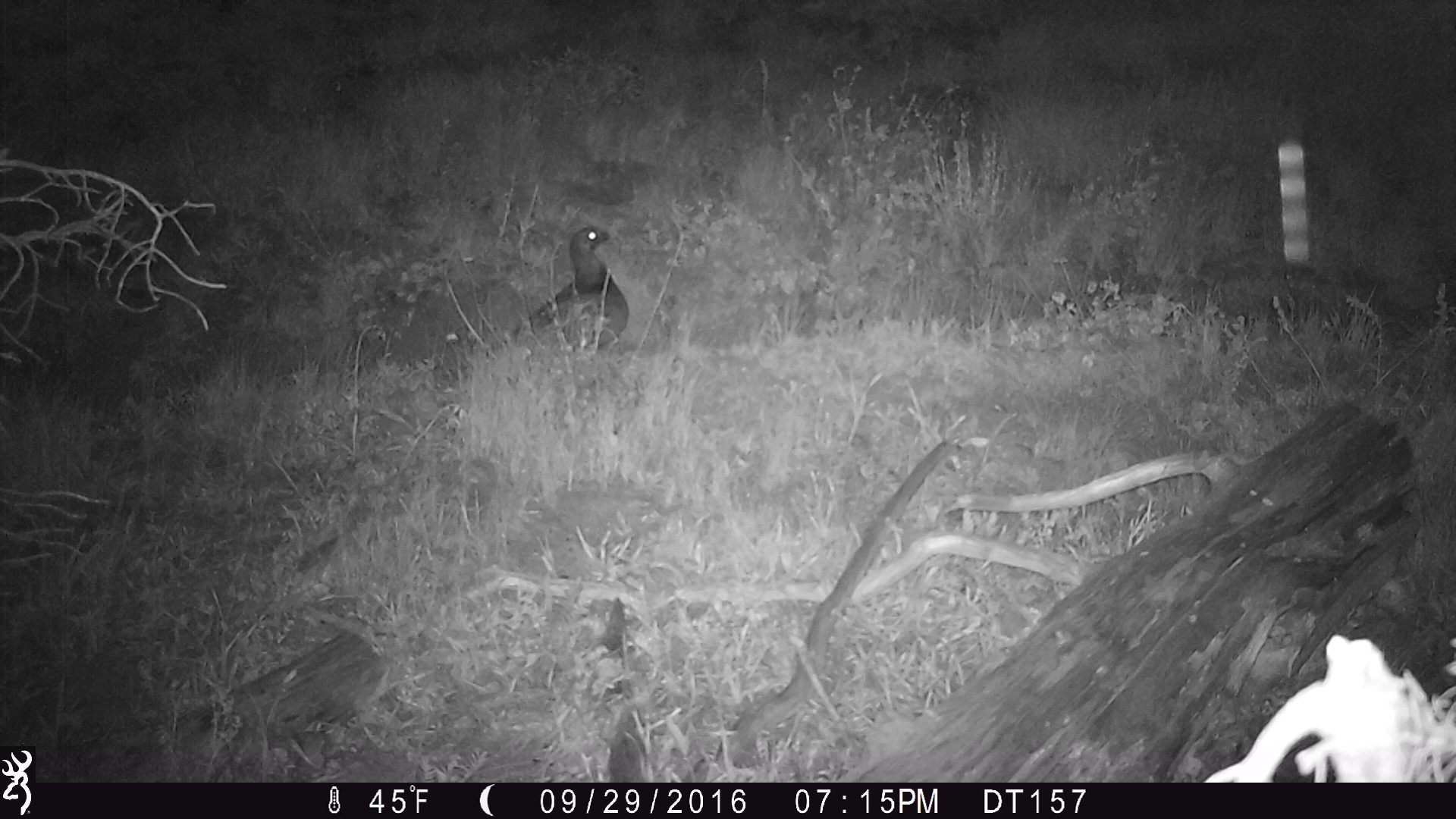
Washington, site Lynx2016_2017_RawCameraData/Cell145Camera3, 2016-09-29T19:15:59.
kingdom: Animalia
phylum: Chordata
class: Aves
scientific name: Aves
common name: birds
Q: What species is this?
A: Aves (birds).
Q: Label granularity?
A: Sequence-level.